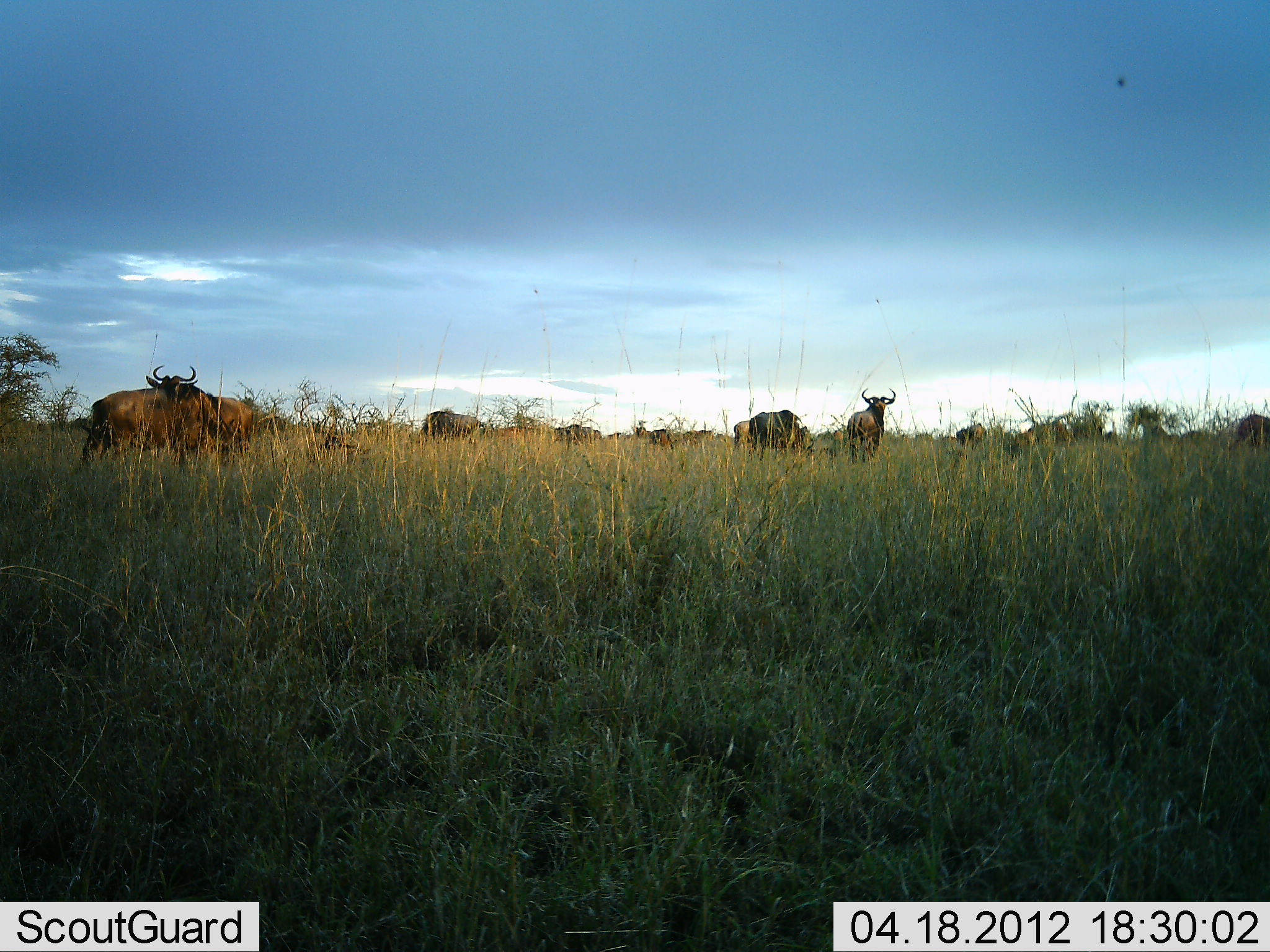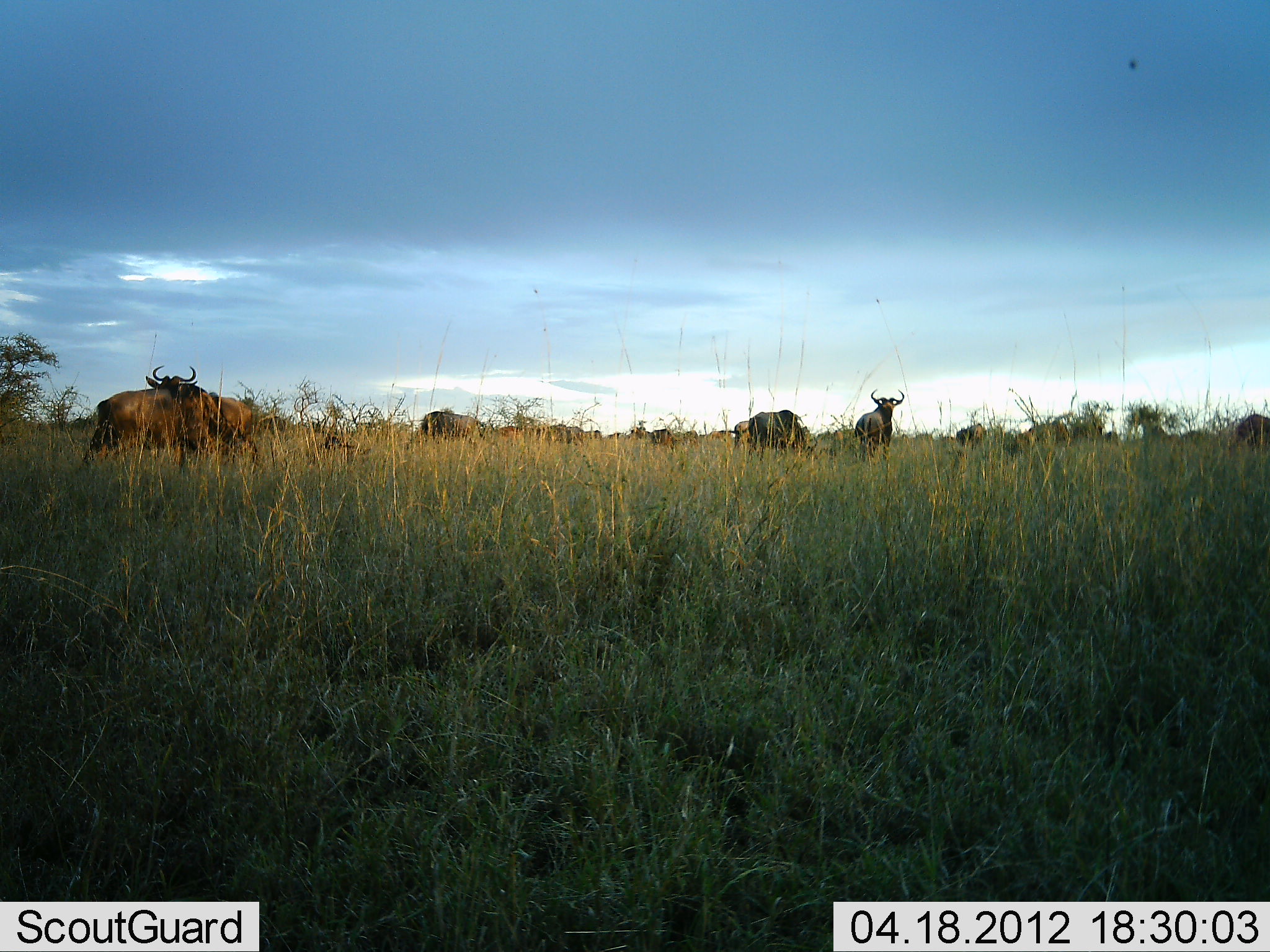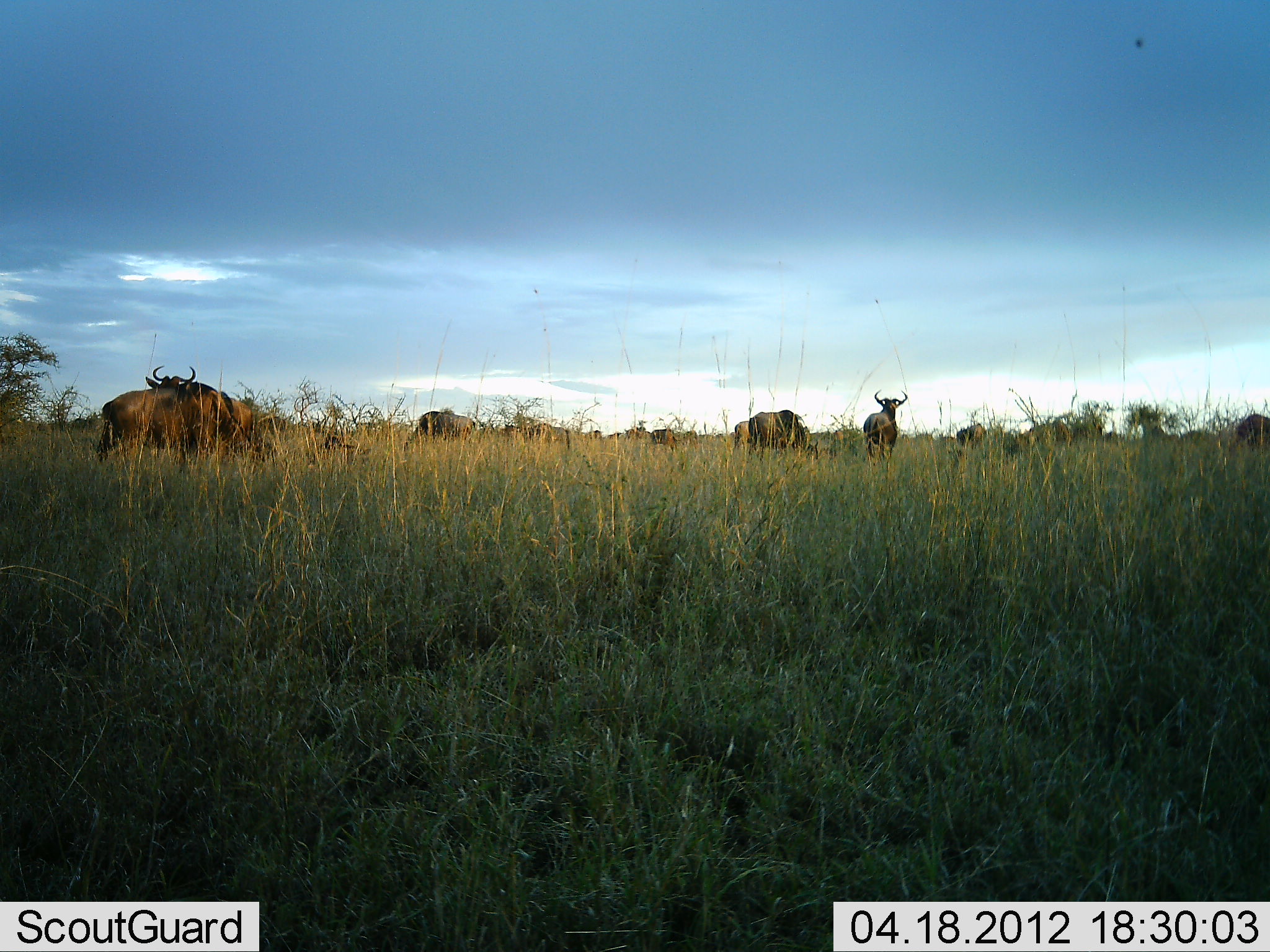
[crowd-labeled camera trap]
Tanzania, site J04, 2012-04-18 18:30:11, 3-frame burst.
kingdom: Animalia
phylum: Chordata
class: Mammalia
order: Artiodactyla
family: Bovidae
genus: Connochaetes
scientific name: Connochaetes taurinus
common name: blue wildebeest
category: wildebeest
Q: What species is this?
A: Wildebeest (blue wildebeest) (Connochaetes taurinus).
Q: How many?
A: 11-50.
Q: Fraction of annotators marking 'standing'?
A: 72%.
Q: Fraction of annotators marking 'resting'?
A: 6%.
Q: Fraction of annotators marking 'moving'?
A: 33%.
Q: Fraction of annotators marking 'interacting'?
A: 11%.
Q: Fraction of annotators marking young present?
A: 0%.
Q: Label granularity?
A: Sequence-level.